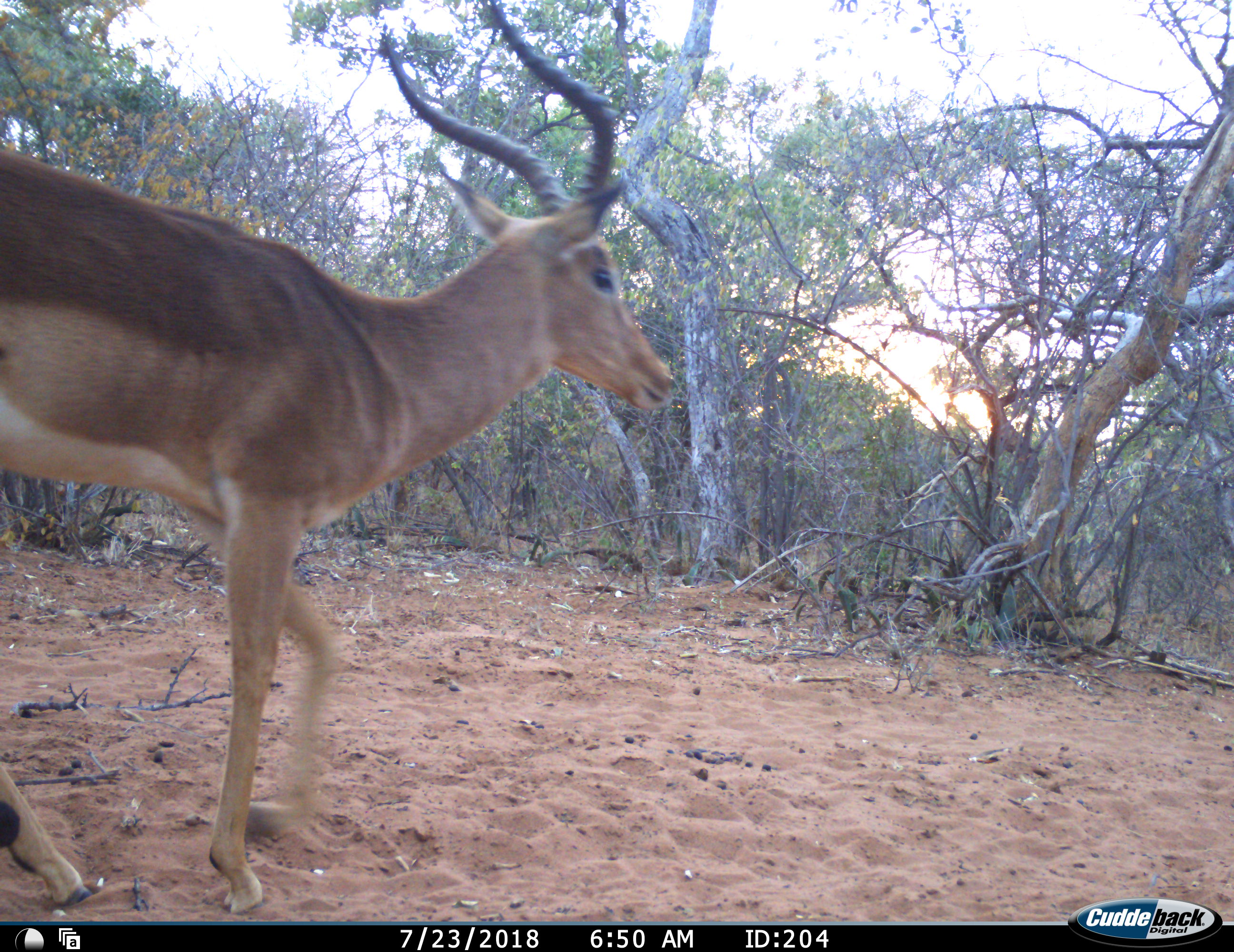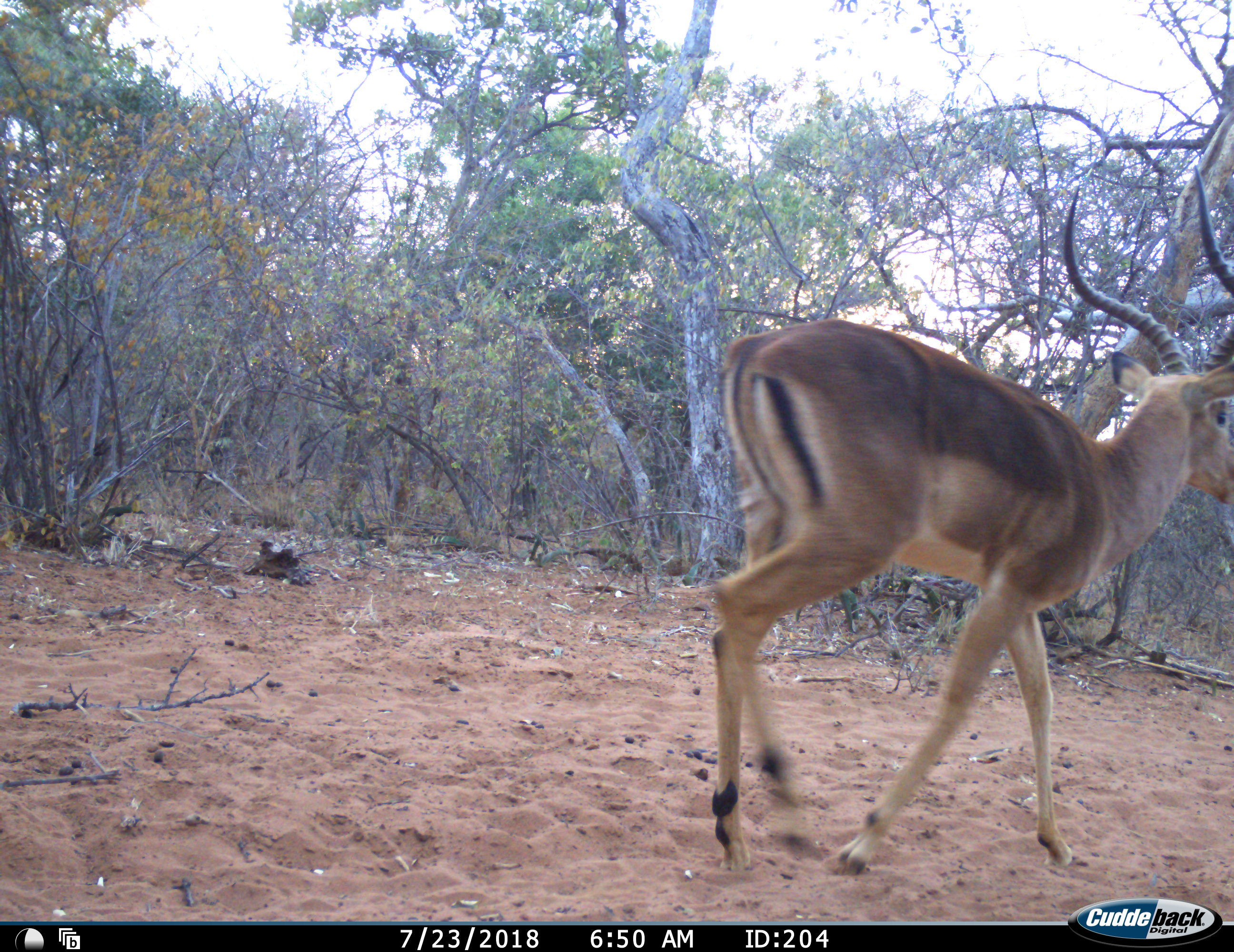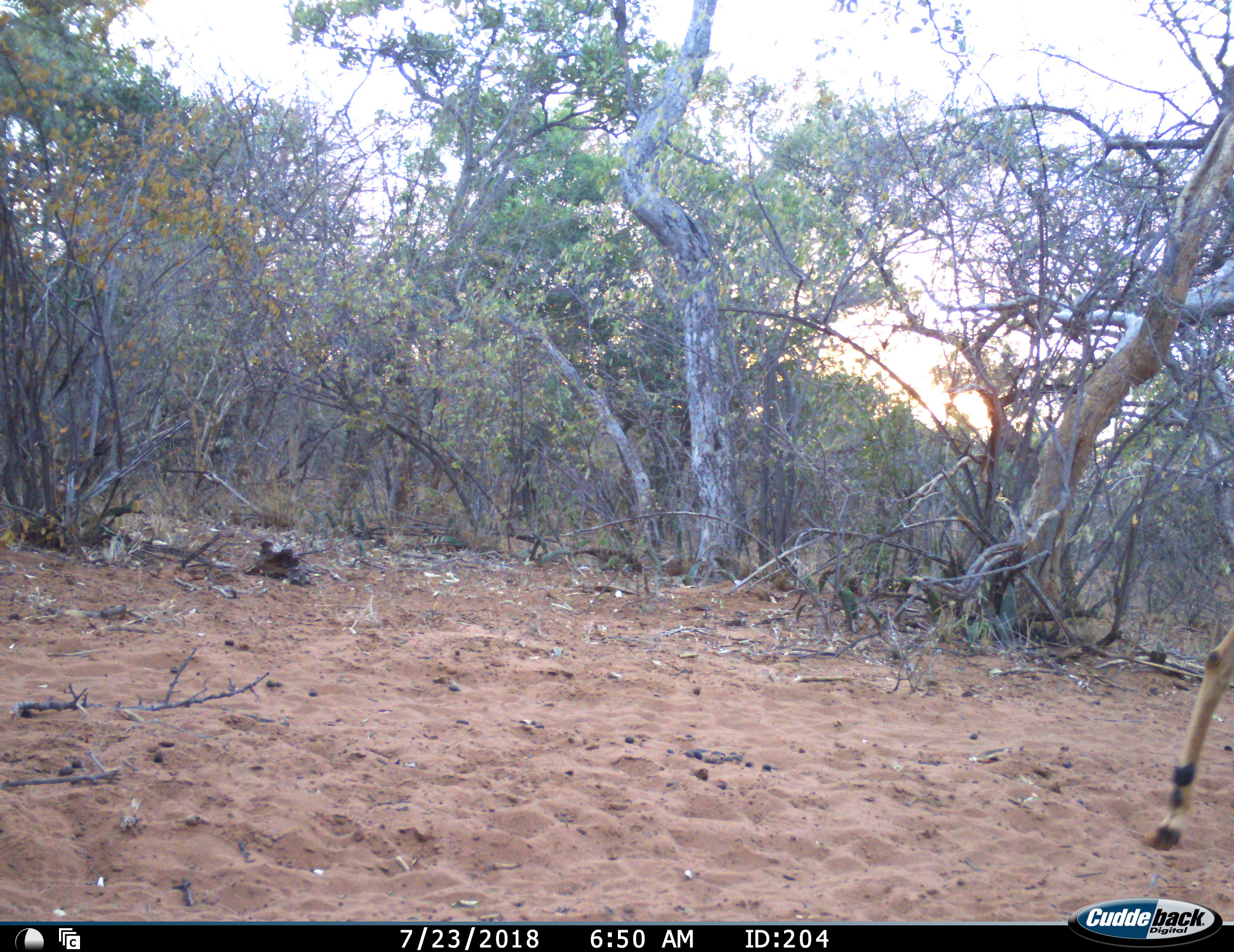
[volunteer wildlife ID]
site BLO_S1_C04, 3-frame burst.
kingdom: Animalia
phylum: Chordata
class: Mammalia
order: Artiodactyla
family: Bovidae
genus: Aepyceros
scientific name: Aepyceros melampus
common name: impala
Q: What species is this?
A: Impala (Aepyceros melampus).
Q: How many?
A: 1.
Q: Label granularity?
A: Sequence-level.